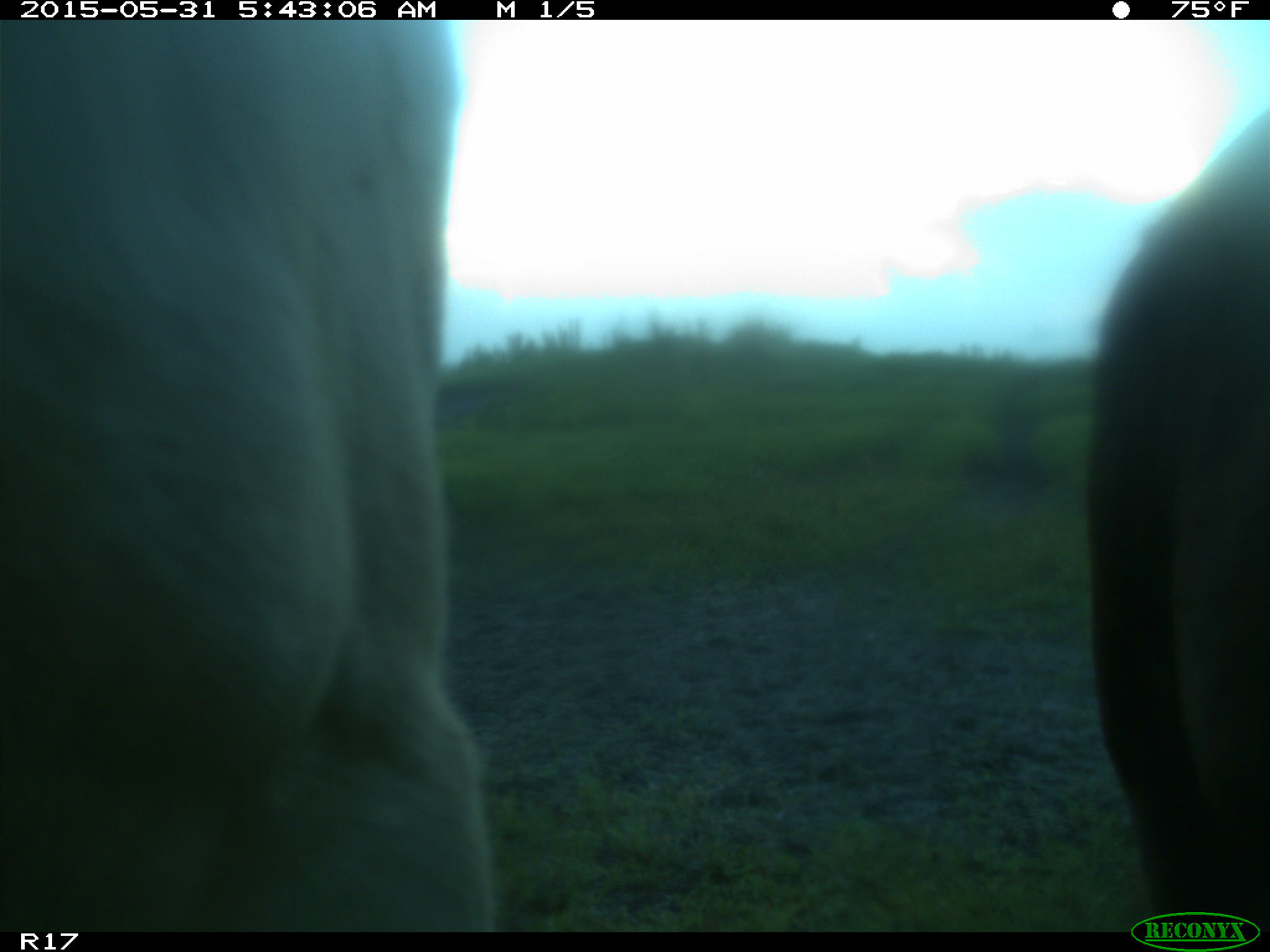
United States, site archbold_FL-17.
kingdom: Animalia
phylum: Chordata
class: Mammalia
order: Artiodactyla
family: Bovidae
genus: Bos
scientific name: Bos taurus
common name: domestic cow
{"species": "Bos taurus (domestic cow)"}